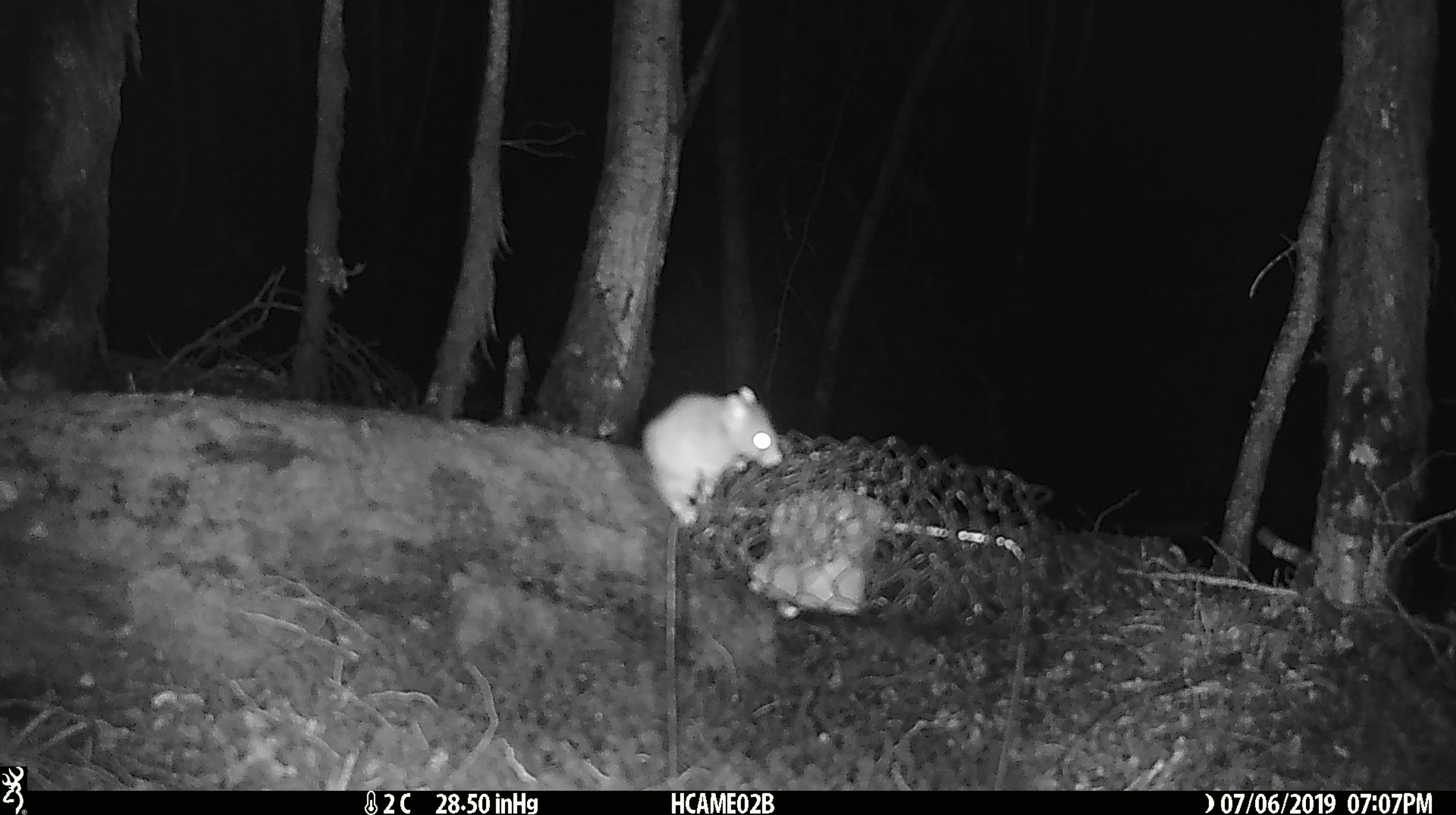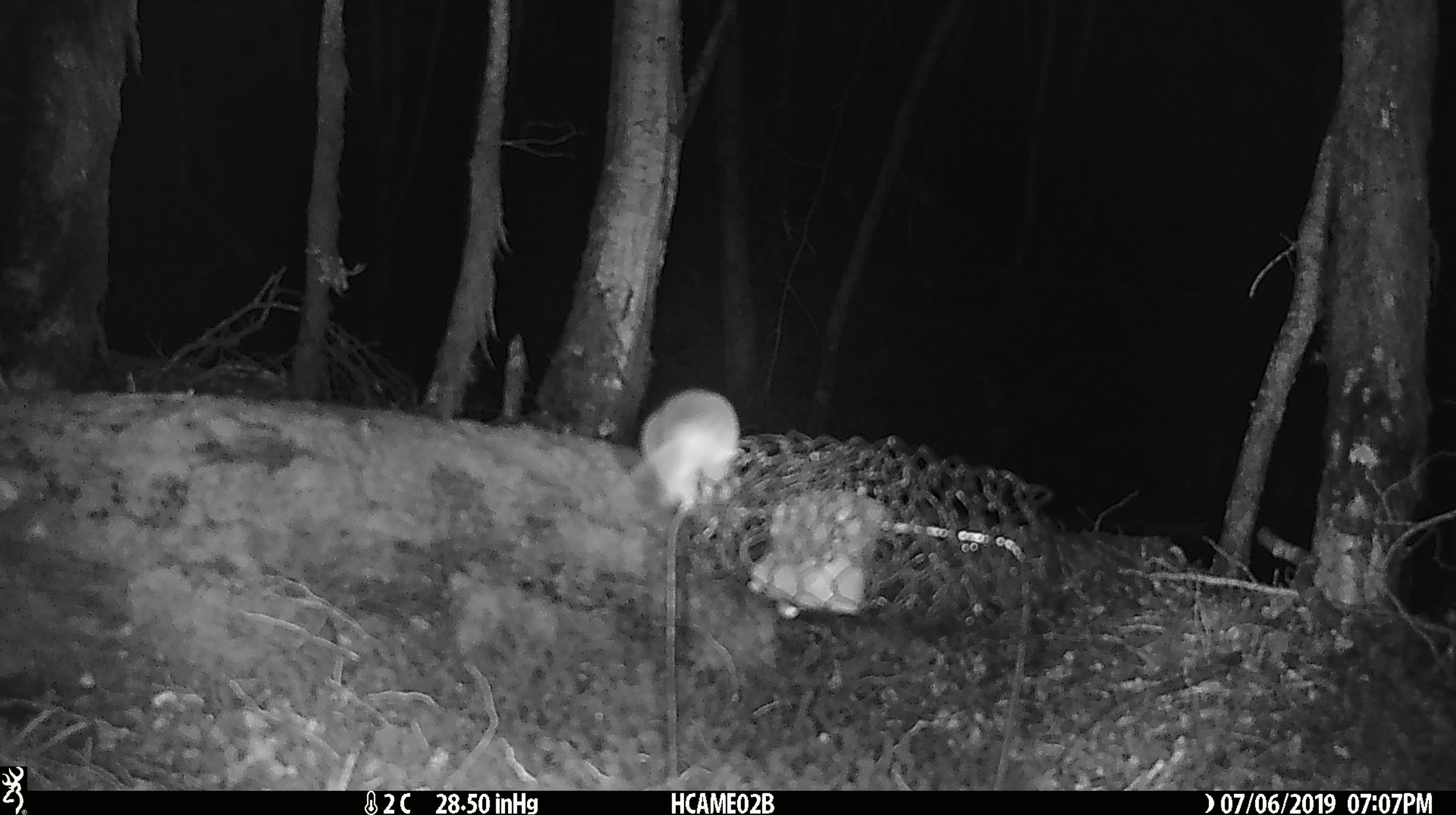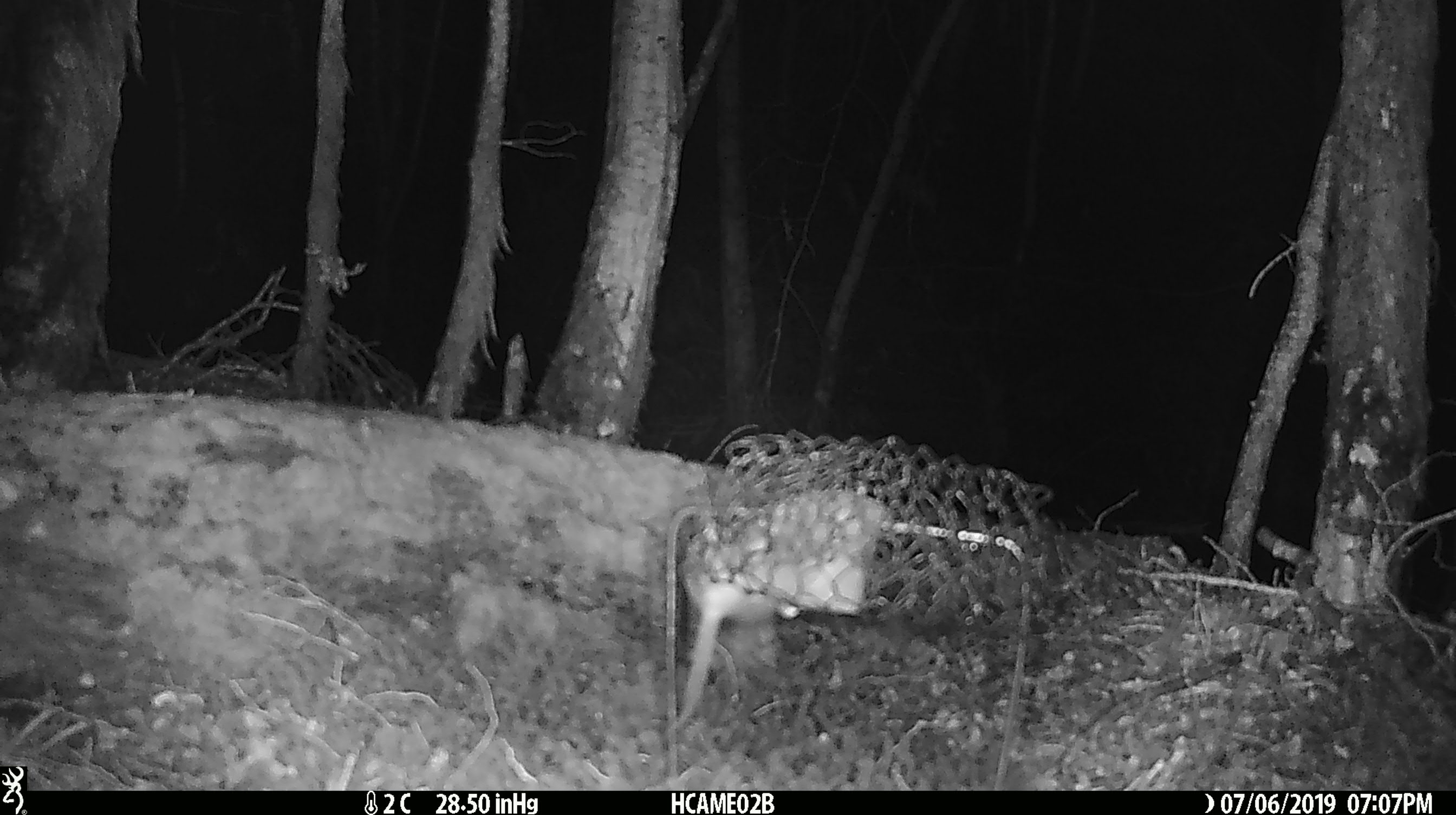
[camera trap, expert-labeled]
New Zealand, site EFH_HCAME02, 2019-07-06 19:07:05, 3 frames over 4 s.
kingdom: Animalia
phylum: Chordata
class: Mammalia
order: Rodentia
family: Muridae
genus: Mus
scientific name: Mus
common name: mouse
Mouse (Mus).